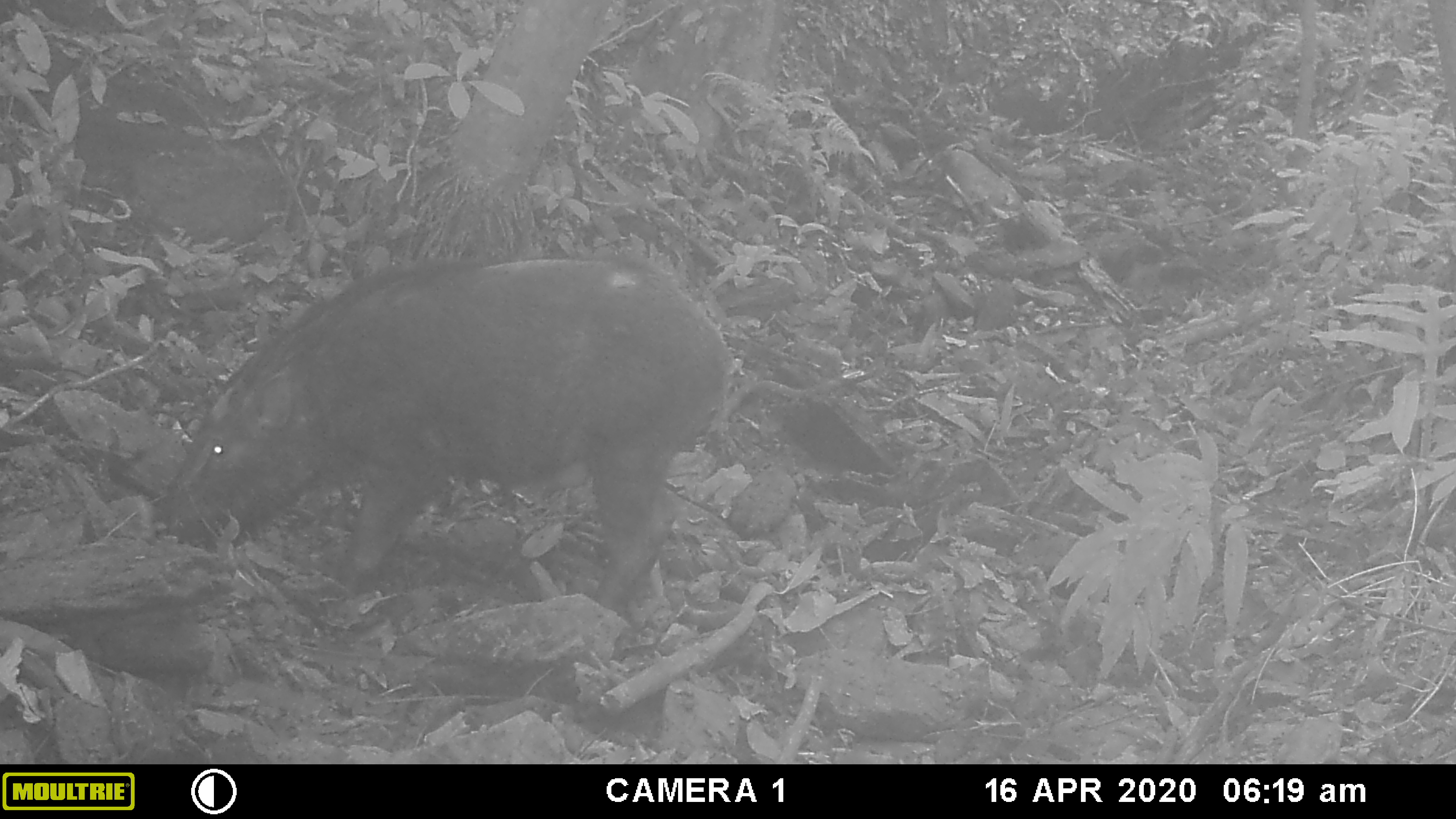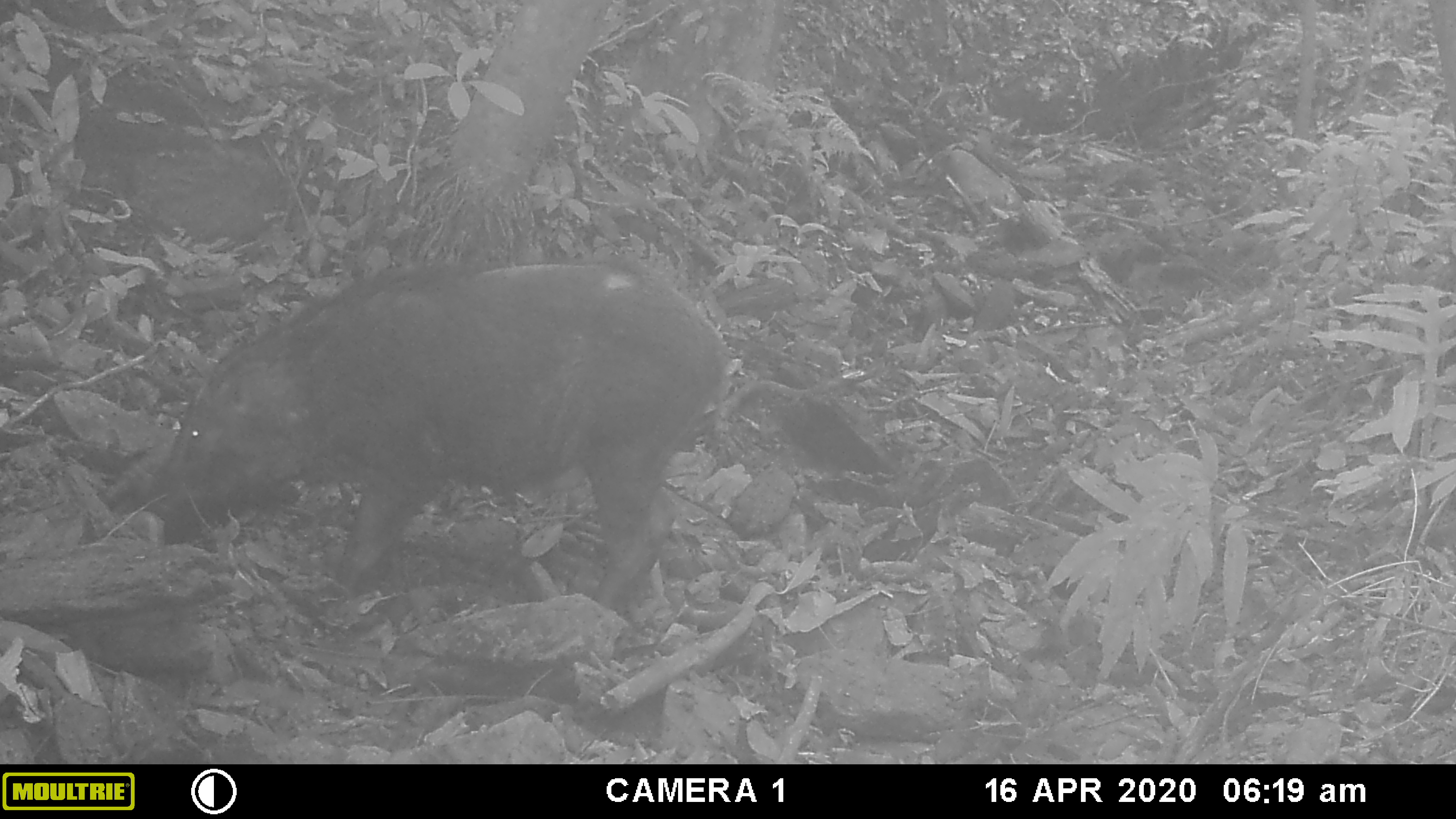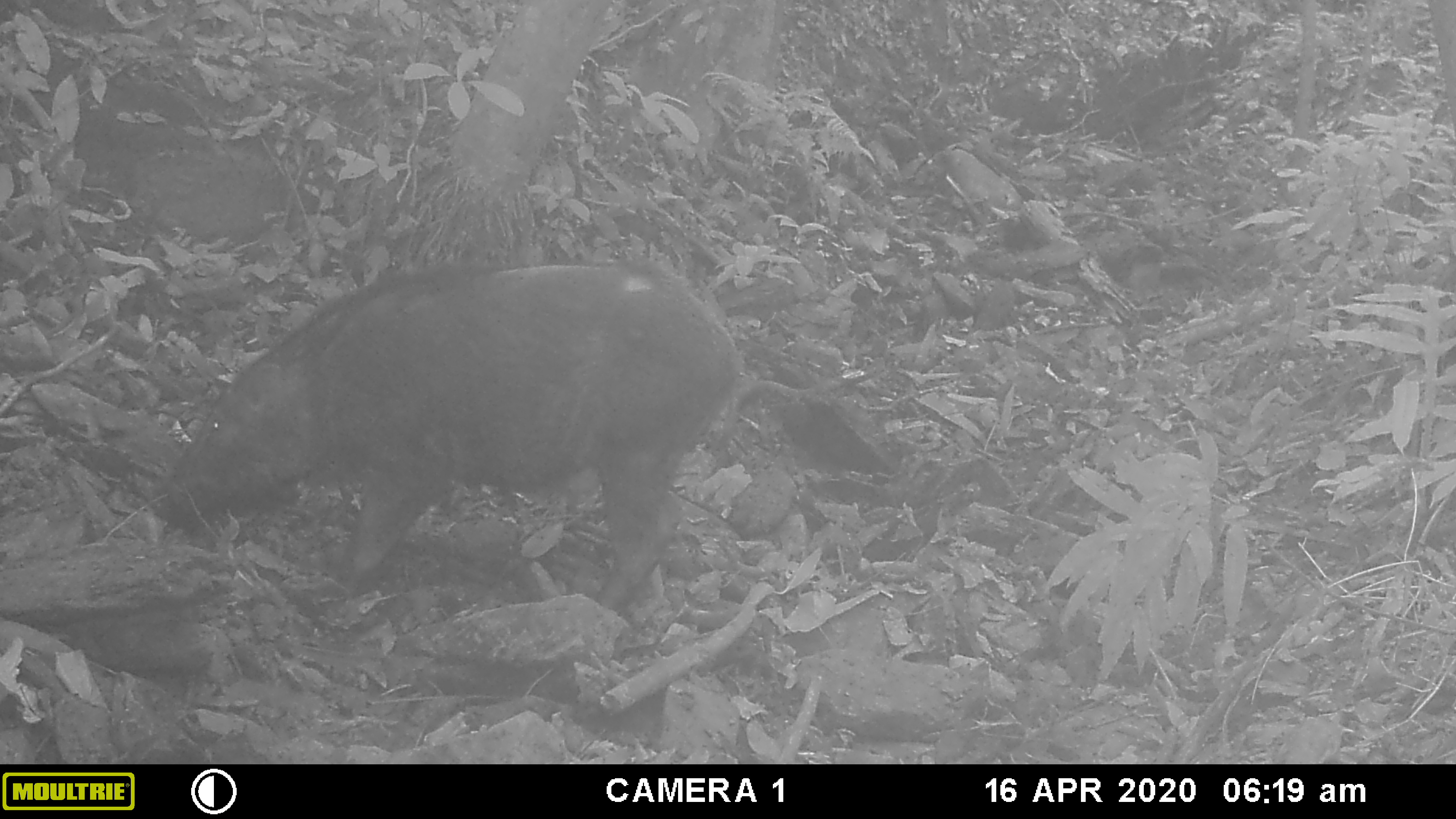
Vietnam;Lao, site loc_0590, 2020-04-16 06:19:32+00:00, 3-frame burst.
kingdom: Animalia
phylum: Chordata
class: Mammalia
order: Artiodactyla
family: Suidae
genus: Sus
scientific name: Sus scrofa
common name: eurasian wild pig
Eurasian wild pig (Sus scrofa). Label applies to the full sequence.